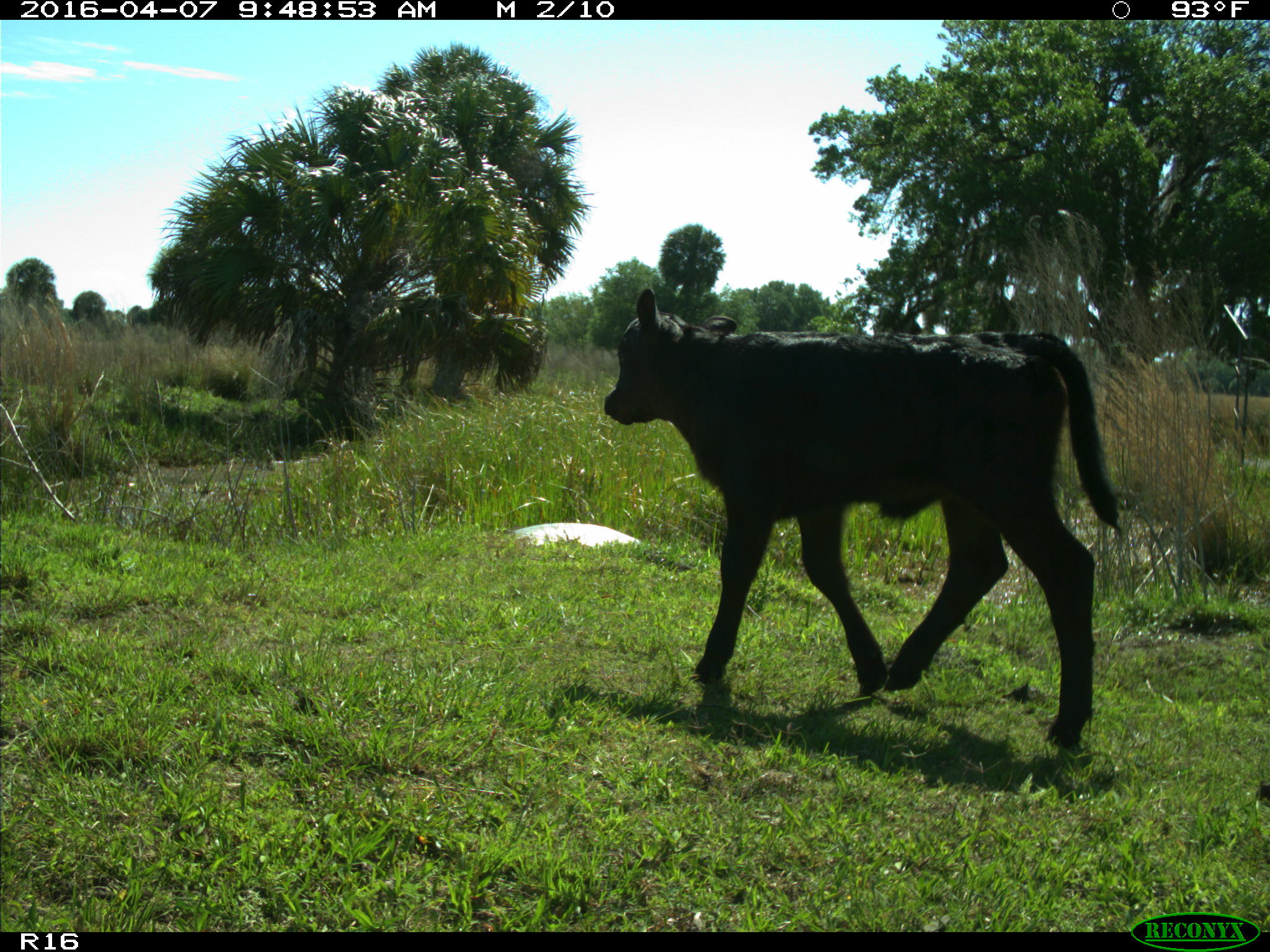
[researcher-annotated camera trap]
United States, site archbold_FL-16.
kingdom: Animalia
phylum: Chordata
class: Mammalia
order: Artiodactyla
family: Bovidae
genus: Bos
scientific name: Bos taurus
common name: domestic cow